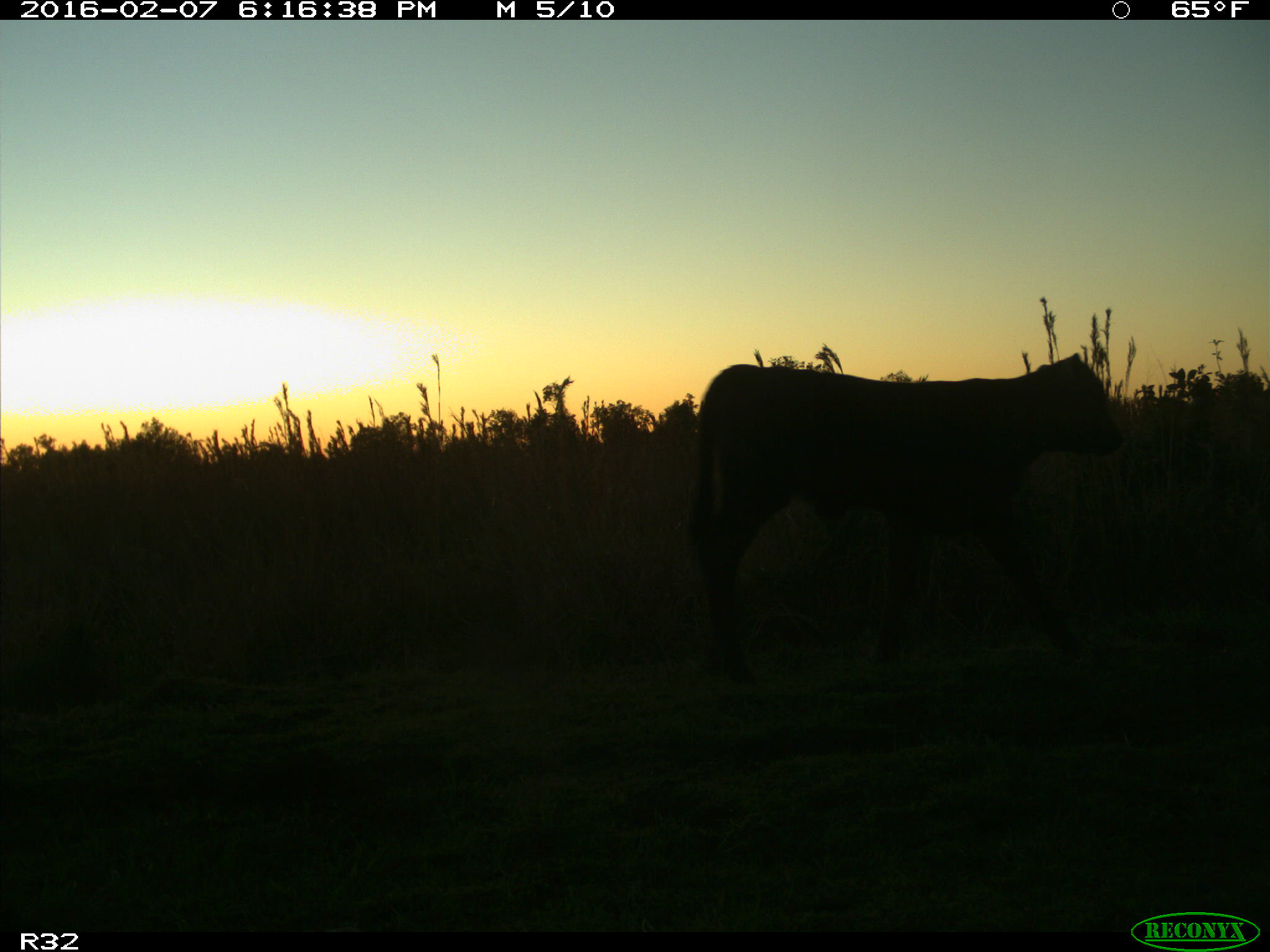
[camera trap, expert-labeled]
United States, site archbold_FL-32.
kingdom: Animalia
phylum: Chordata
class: Mammalia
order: Artiodactyla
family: Bovidae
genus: Bos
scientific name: Bos taurus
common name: domestic cow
Bos taurus (domestic cow).